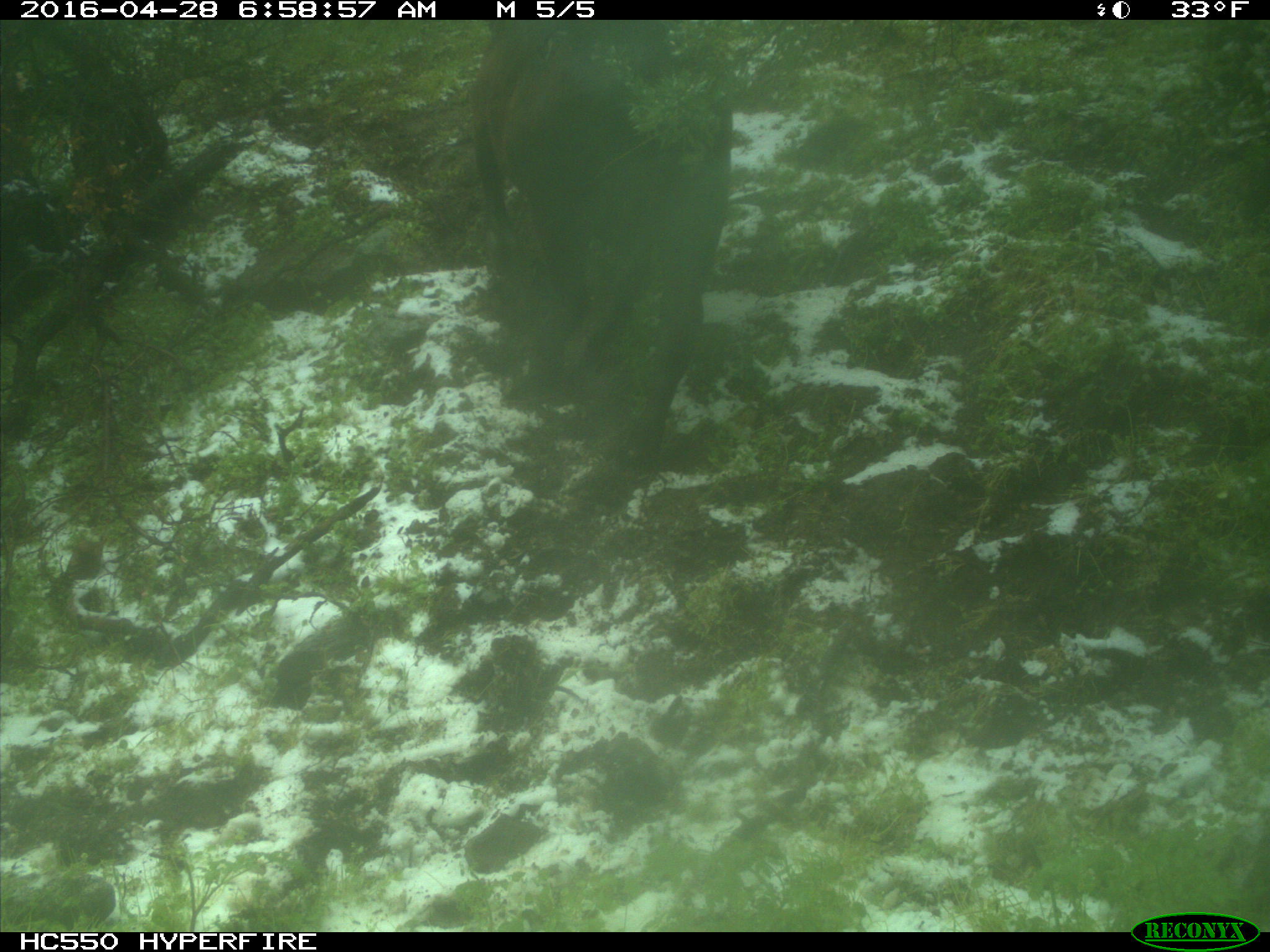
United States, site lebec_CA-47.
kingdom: Animalia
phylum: Chordata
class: Mammalia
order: Artiodactyla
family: Bovidae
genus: Bos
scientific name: Bos taurus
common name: domestic cow